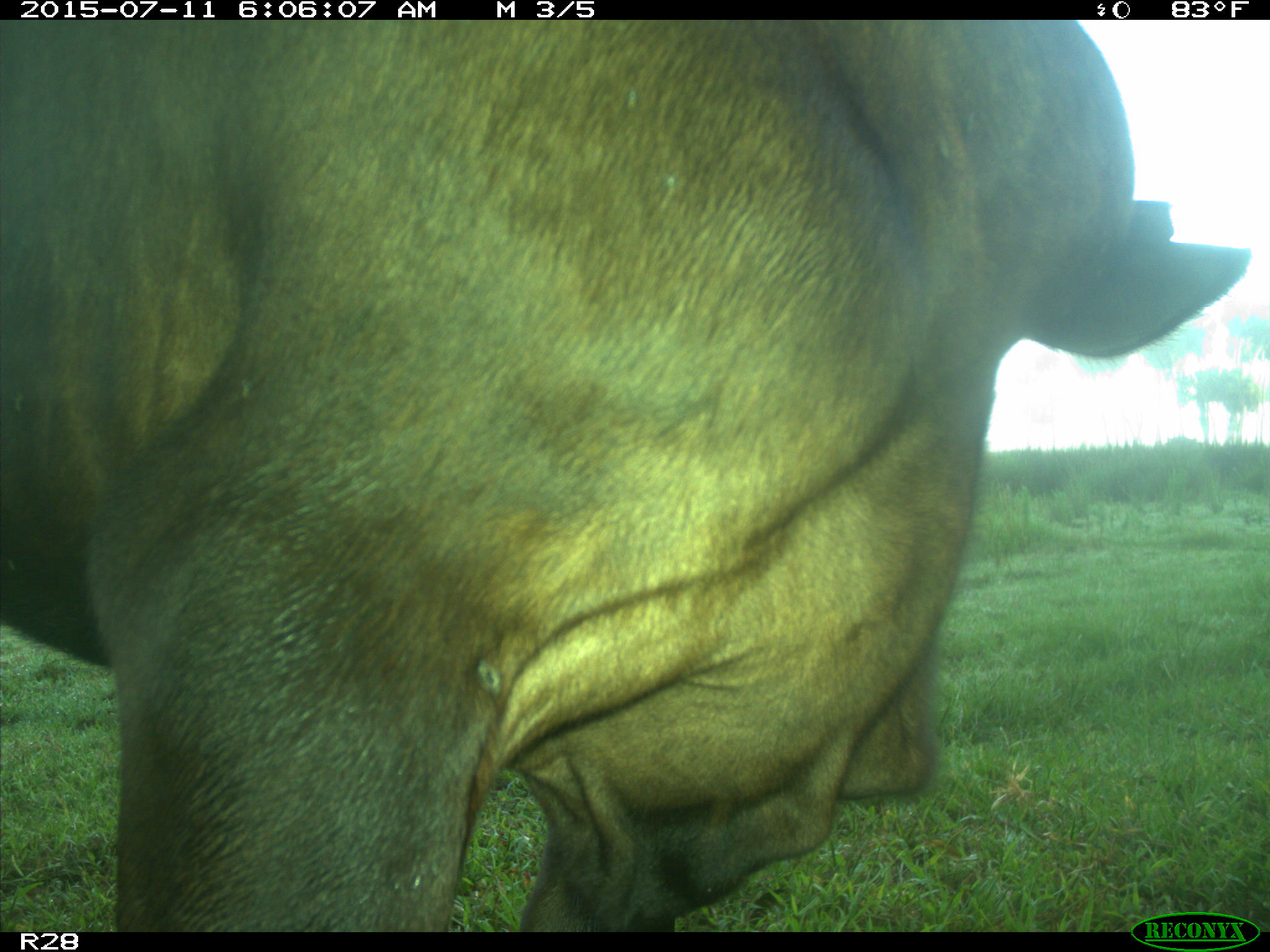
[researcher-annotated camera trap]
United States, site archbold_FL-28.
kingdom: Animalia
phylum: Chordata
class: Mammalia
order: Artiodactyla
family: Bovidae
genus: Bos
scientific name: Bos taurus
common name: domestic cow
Bos taurus (domestic cow).